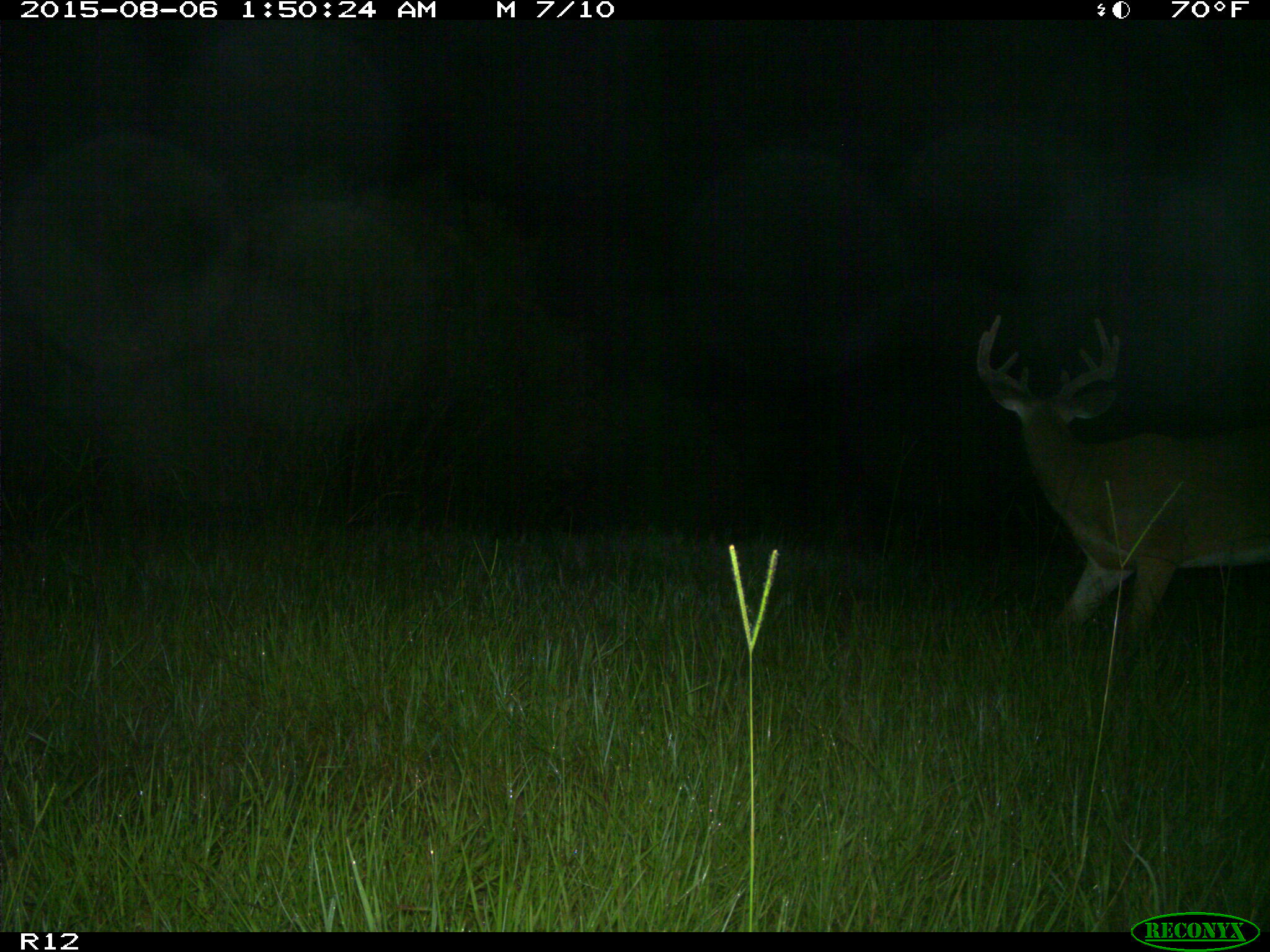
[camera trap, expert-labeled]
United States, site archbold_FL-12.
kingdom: Animalia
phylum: Chordata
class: Mammalia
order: Artiodactyla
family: Cervidae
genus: Odocoileus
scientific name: Odocoileus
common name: deer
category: unidentified deer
Unidentified deer (deer) (Odocoileus).